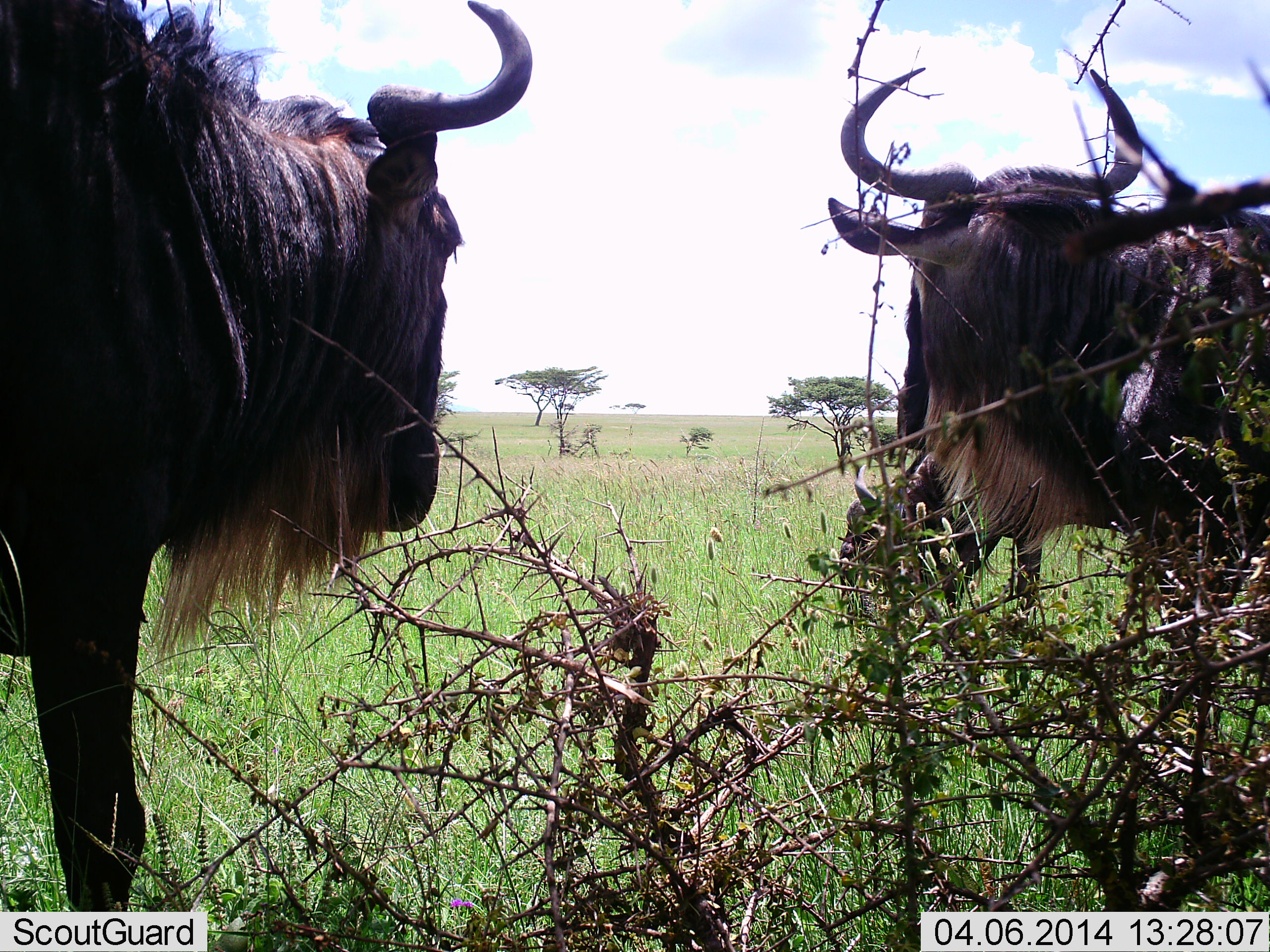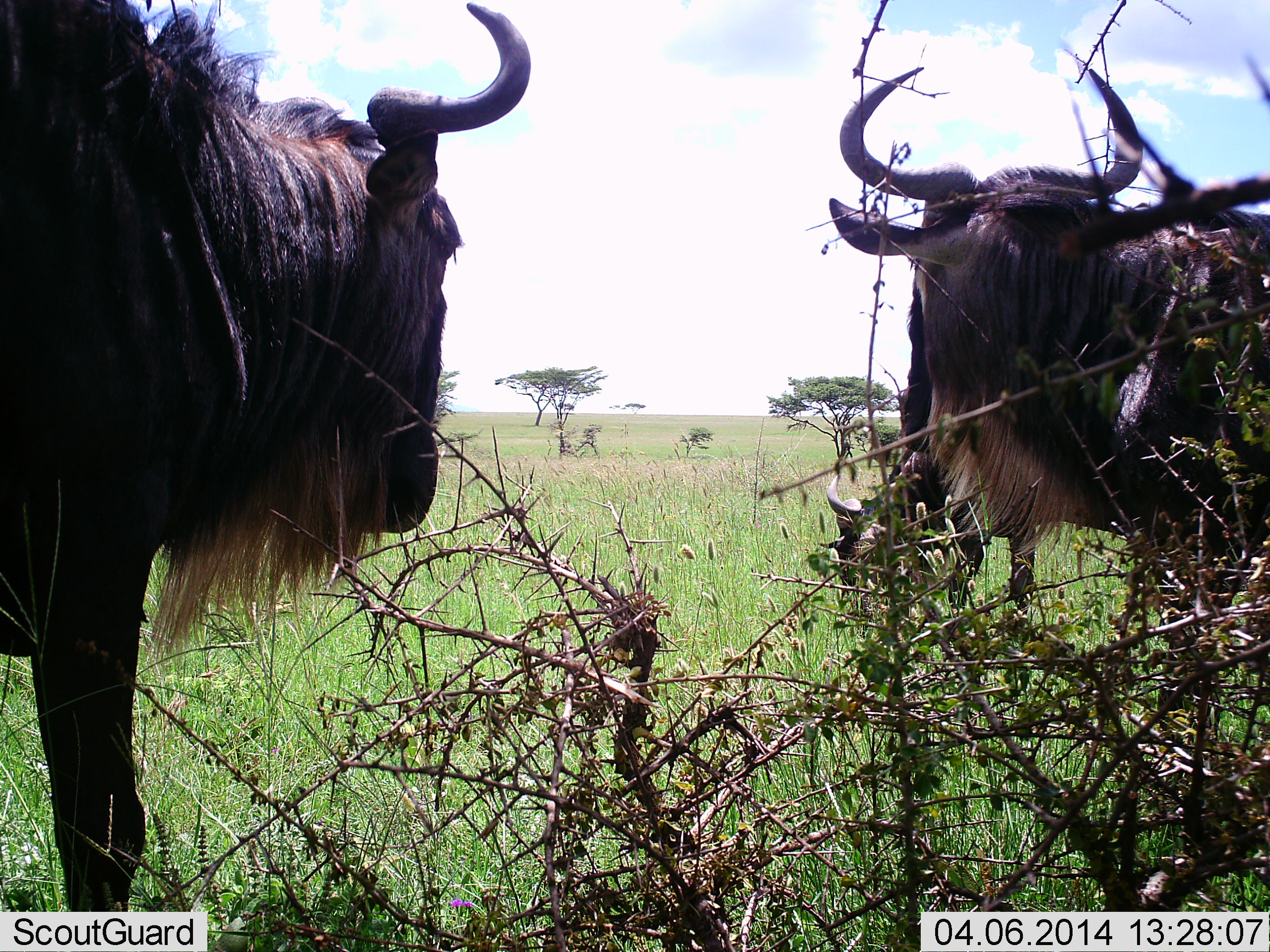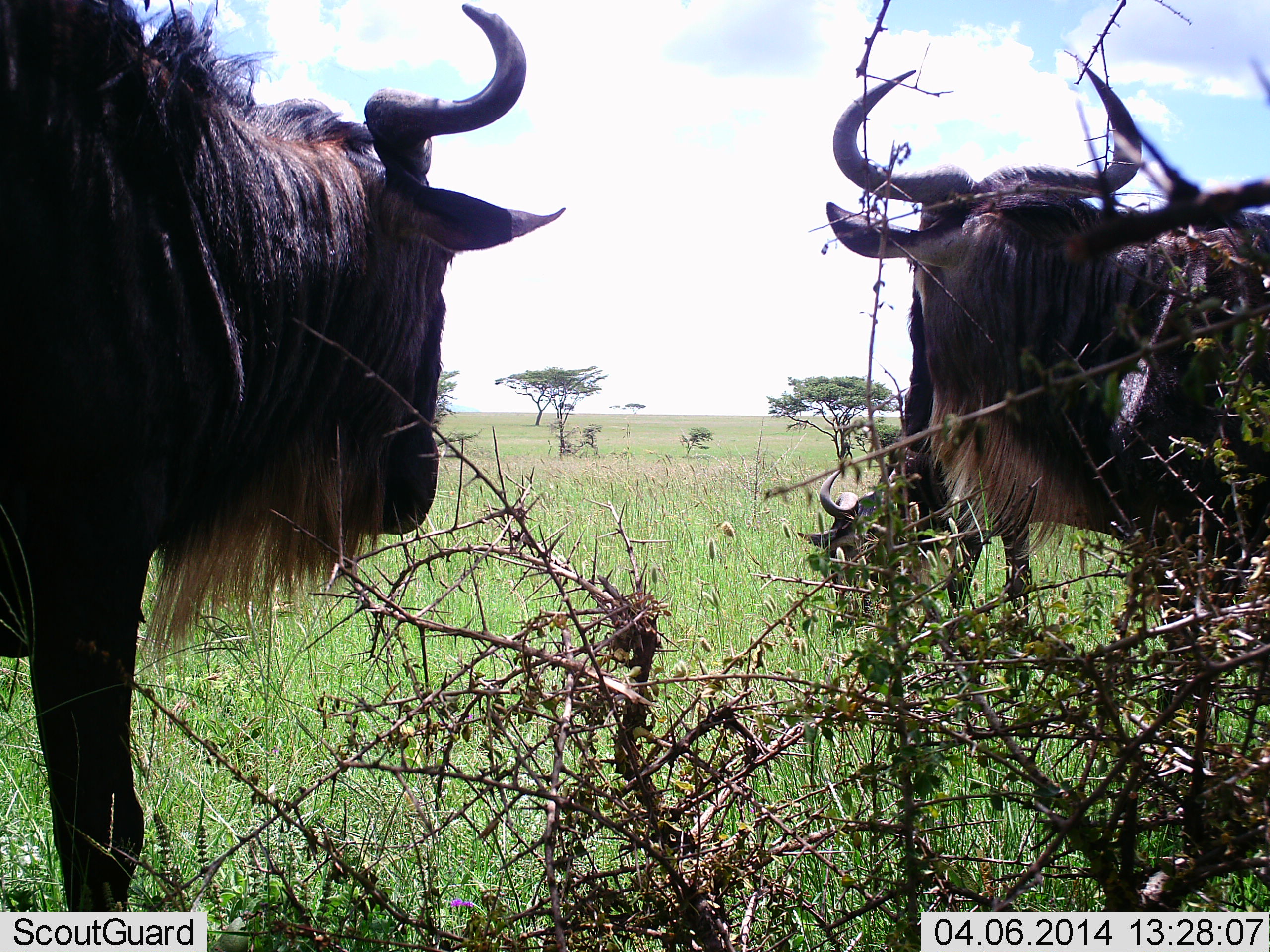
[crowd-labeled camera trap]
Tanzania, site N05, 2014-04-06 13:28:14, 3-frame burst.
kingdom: Animalia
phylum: Chordata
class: Mammalia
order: Artiodactyla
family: Bovidae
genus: Connochaetes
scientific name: Connochaetes taurinus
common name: blue wildebeest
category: wildebeest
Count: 3.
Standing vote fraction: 90%.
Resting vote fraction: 0%.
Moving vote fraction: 0%.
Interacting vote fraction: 0%.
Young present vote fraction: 0%.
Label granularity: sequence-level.